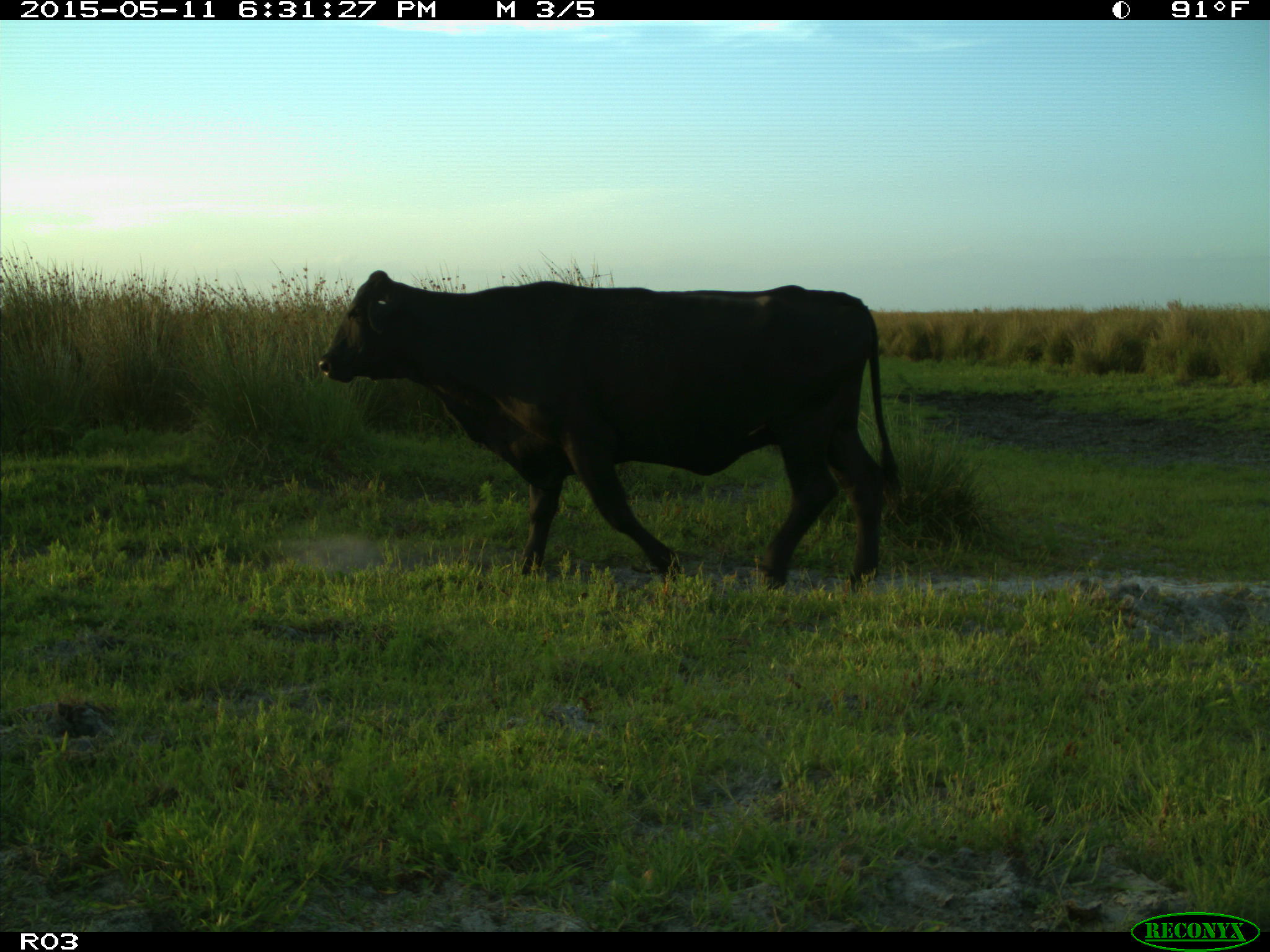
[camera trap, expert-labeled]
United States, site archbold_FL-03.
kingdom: Animalia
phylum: Chordata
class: Mammalia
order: Artiodactyla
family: Bovidae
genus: Bos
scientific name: Bos taurus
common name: domestic cow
Bos taurus (domestic cow).